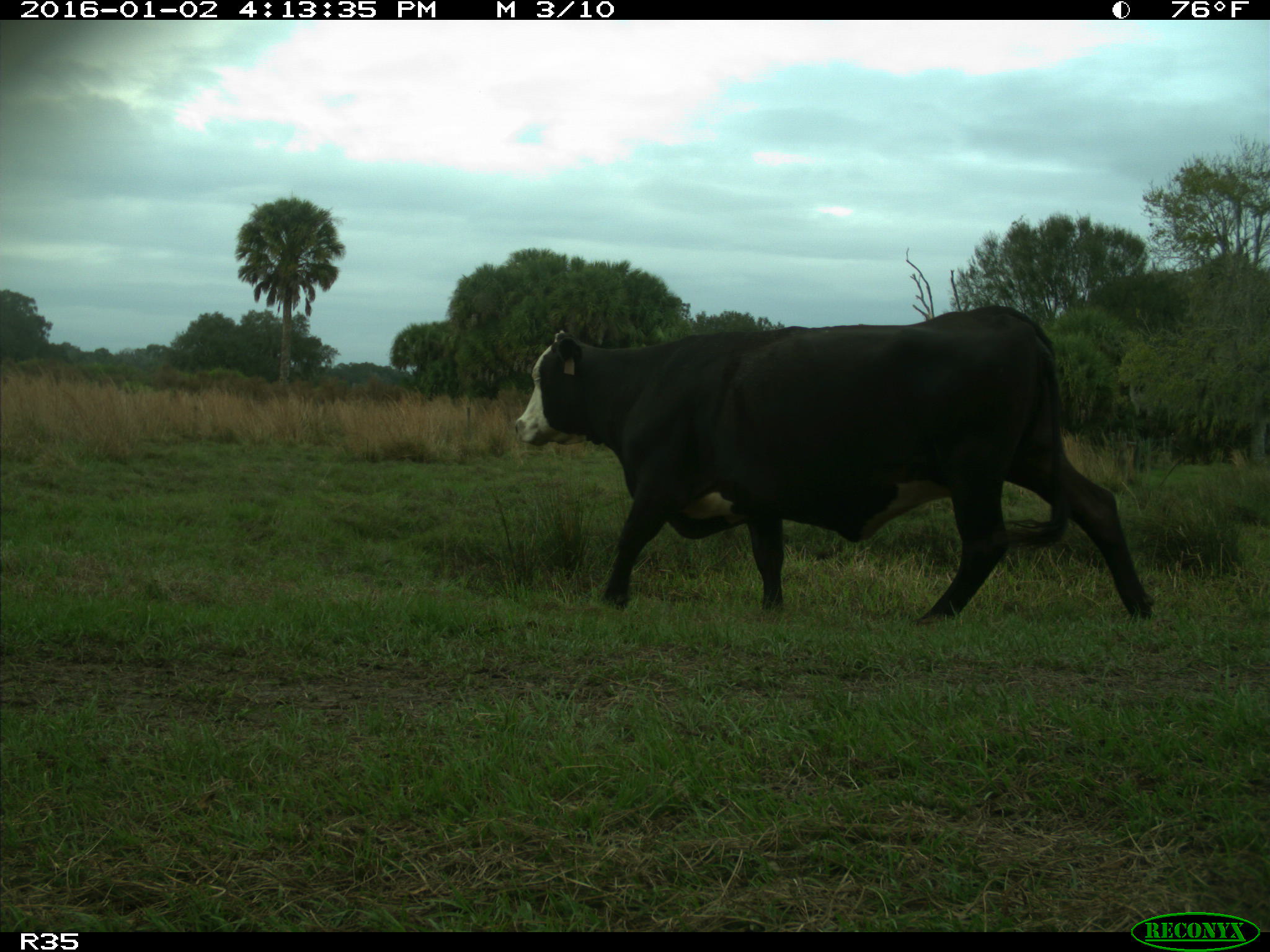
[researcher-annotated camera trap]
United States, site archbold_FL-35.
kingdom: Animalia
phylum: Chordata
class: Mammalia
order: Artiodactyla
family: Bovidae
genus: Bos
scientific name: Bos taurus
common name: domestic cow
Bos taurus (domestic cow).